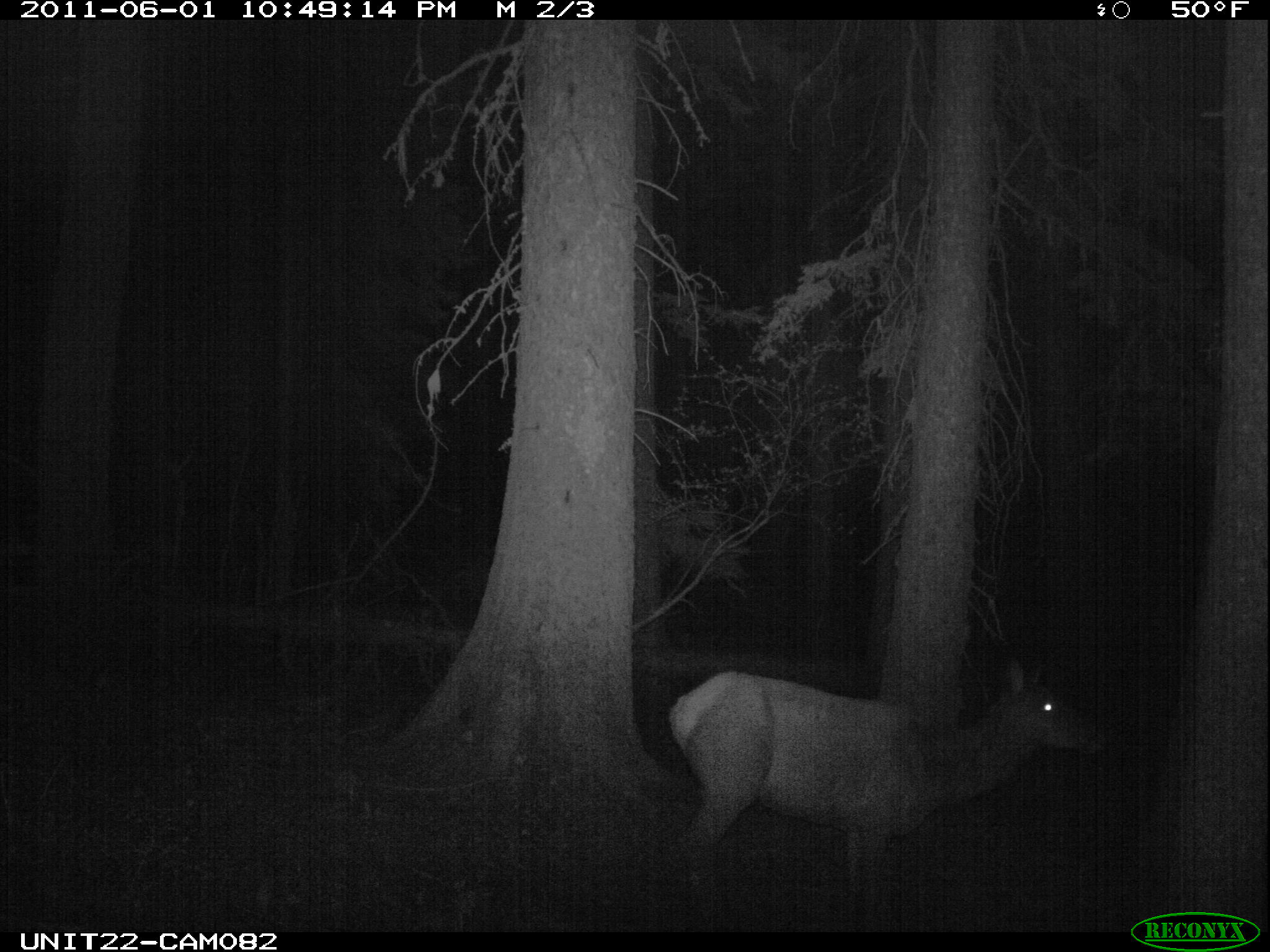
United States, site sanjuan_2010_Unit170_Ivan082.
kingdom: Animalia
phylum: Chordata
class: Mammalia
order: Artiodactyla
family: Cervidae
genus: Cervus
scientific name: Cervus elaphus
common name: red deer